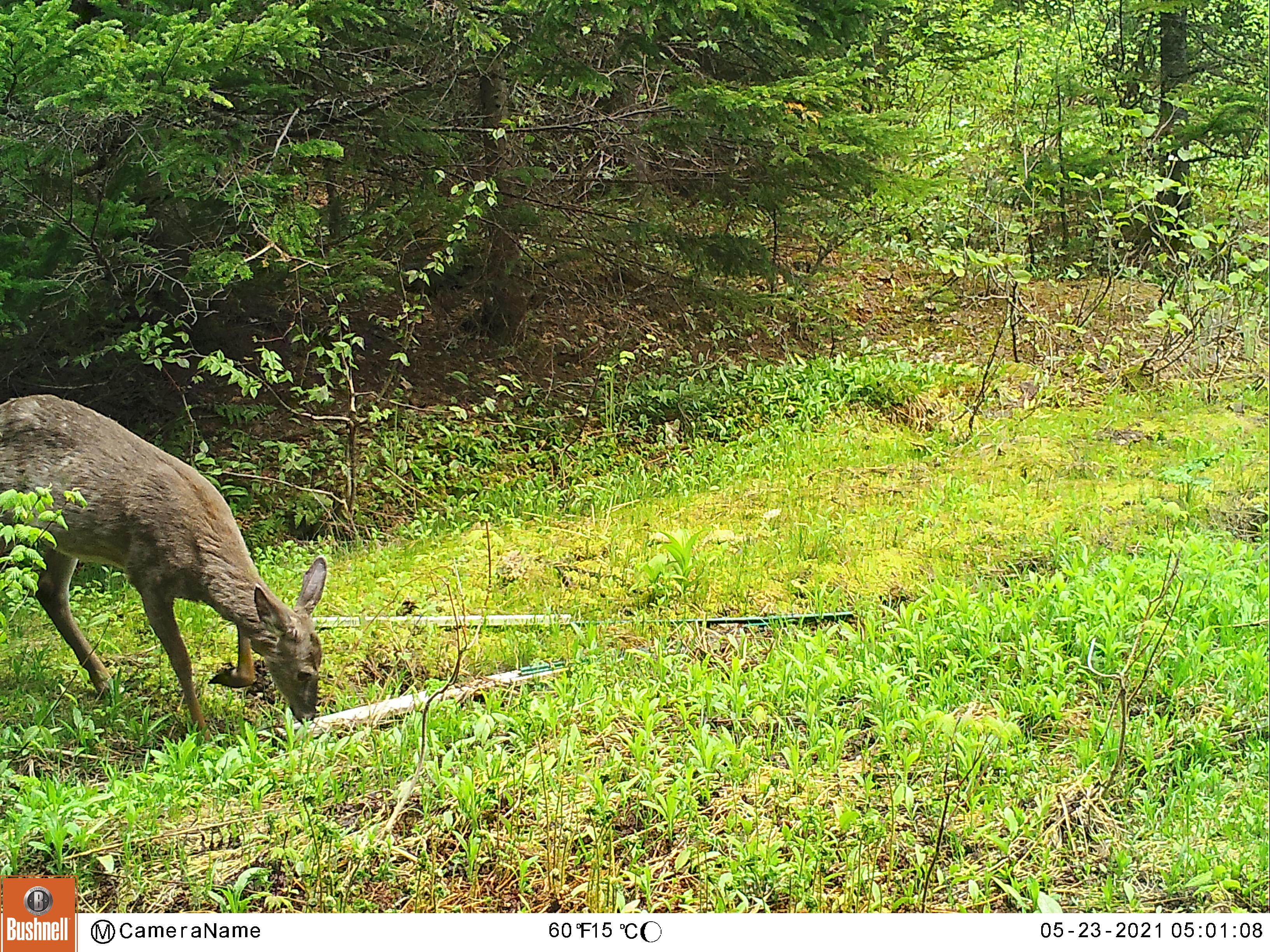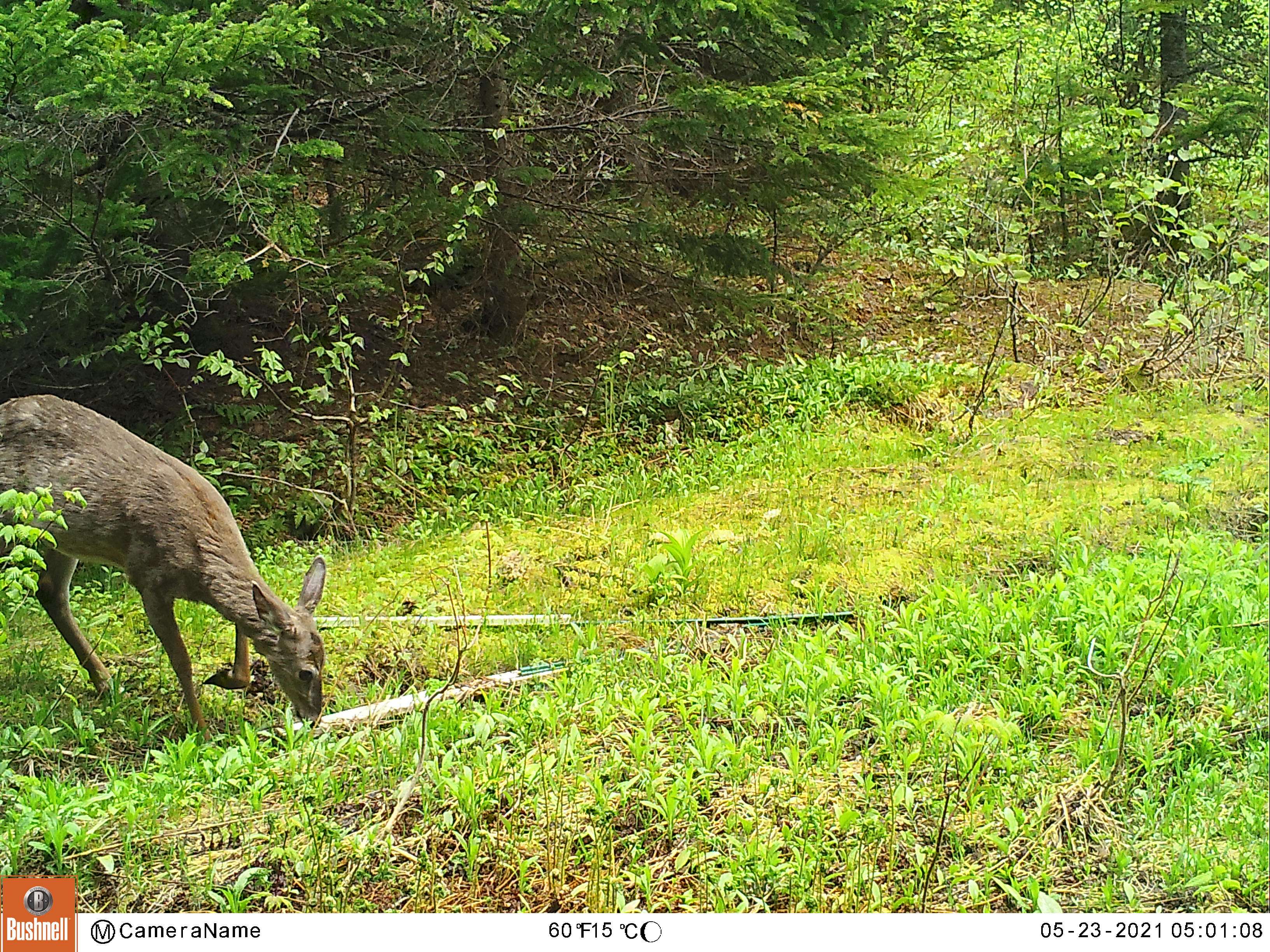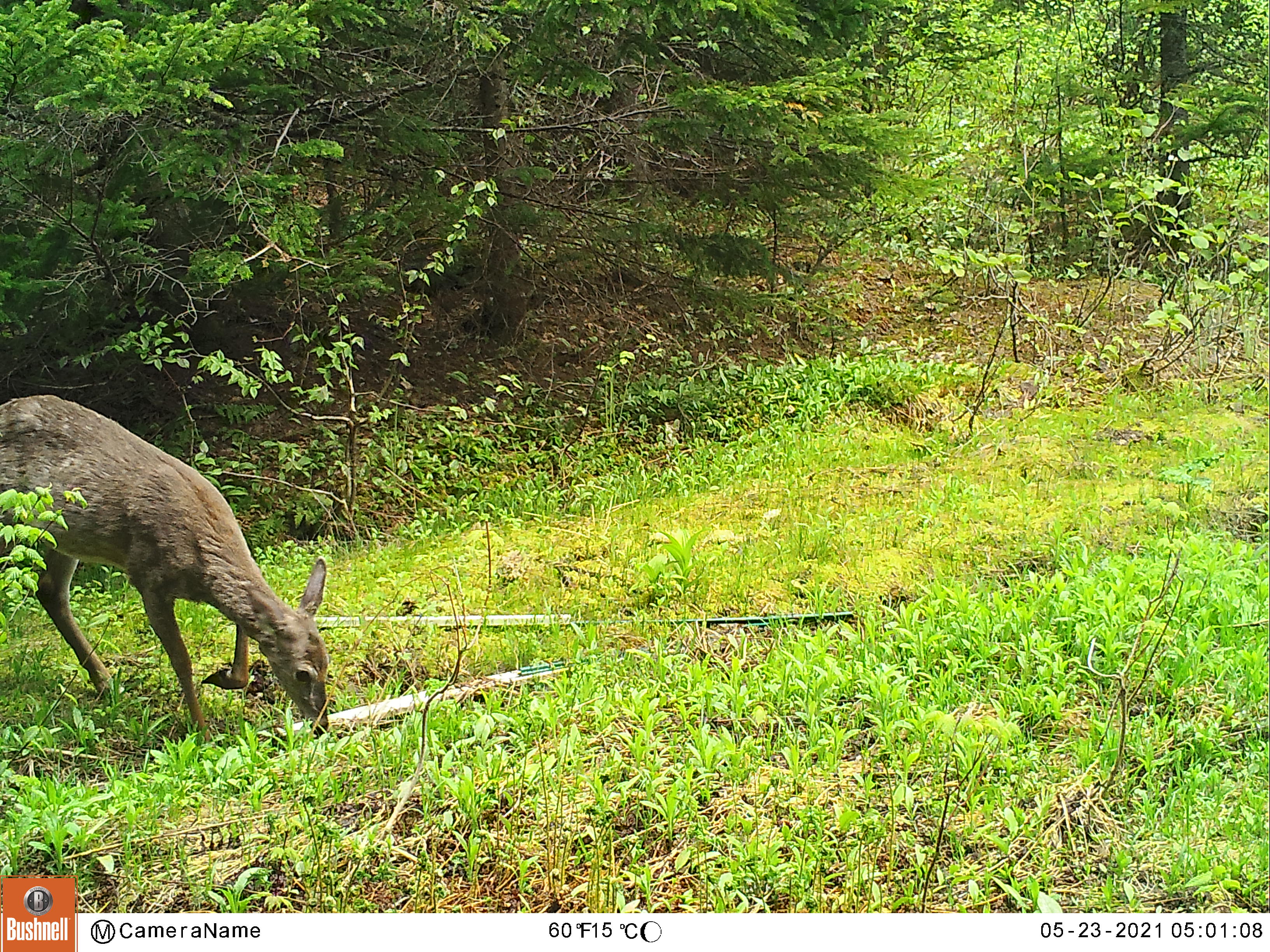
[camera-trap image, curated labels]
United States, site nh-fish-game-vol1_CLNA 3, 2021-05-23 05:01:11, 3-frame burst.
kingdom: Animalia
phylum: Chordata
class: Mammalia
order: Artiodactyla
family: Cervidae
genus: Odocoileus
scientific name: Odocoileus virginianus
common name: white-tailed deer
White-tailed deer (Odocoileus virginianus).